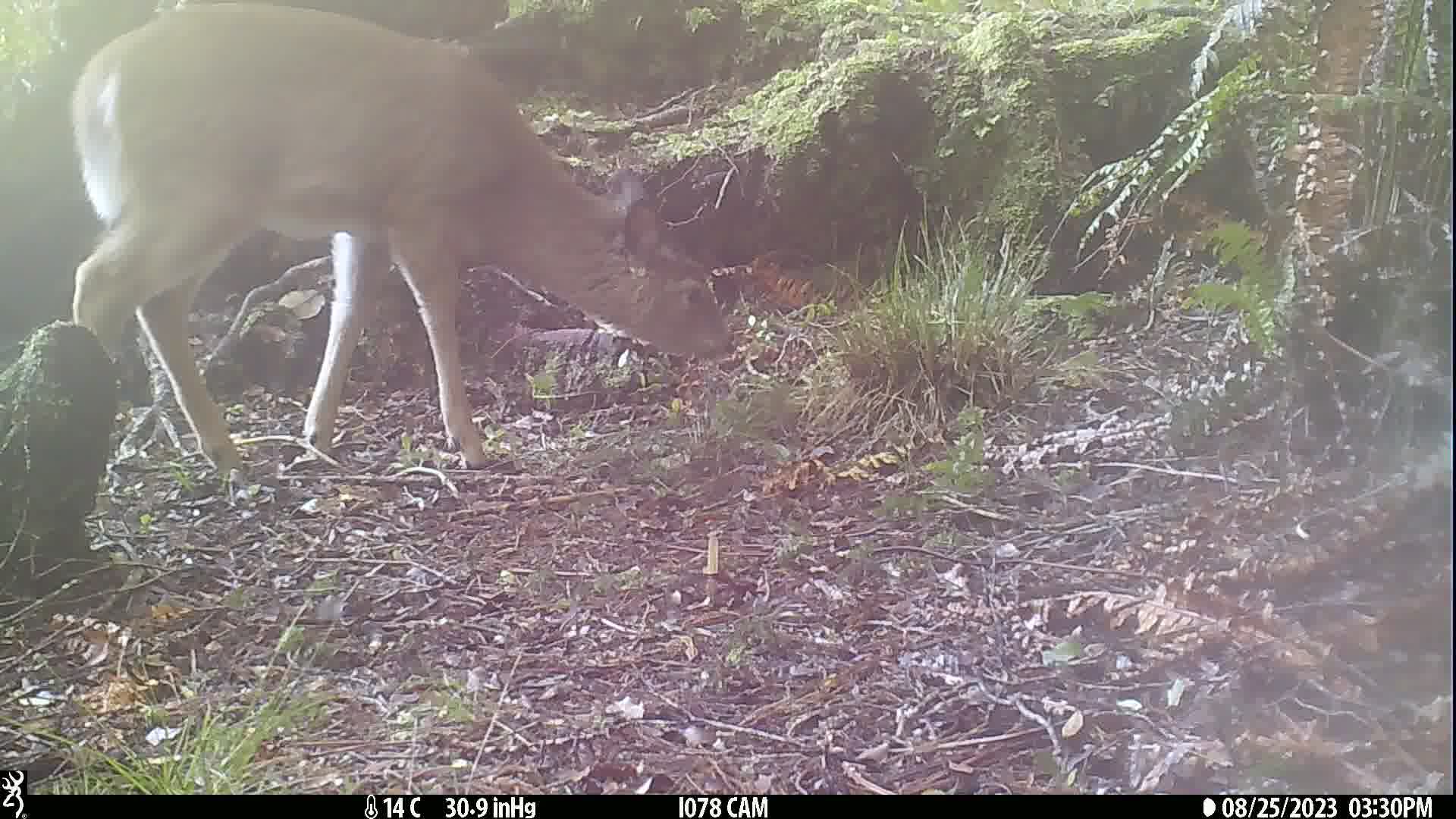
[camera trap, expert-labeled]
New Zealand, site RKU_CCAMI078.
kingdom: Animalia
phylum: Chordata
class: Mammalia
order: Artiodactyla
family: Cervidae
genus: Odocoileus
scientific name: Odocoileus virginianus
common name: white-tailed deer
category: white tailed deer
White tailed deer (white-tailed deer) (Odocoileus virginianus).